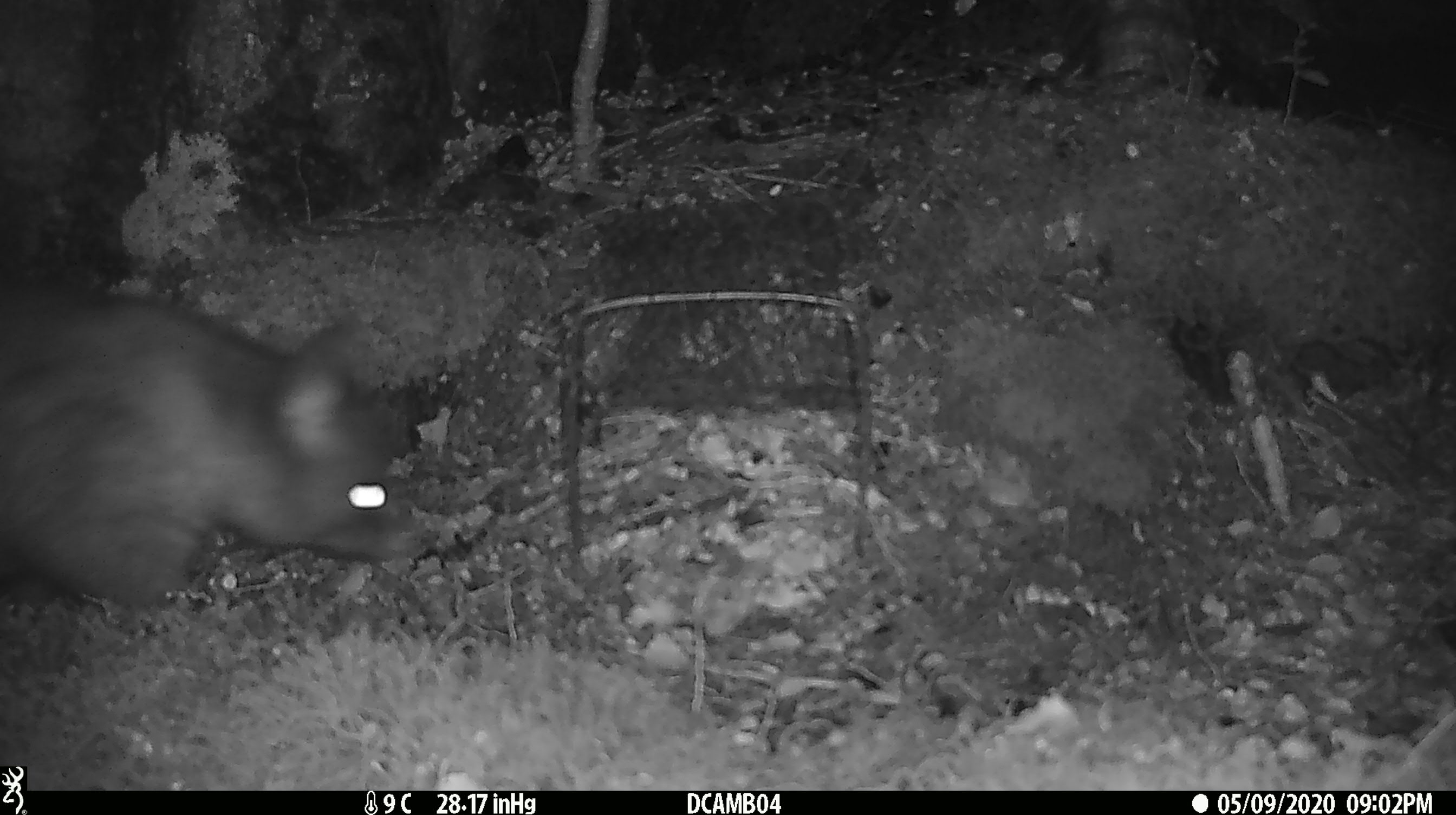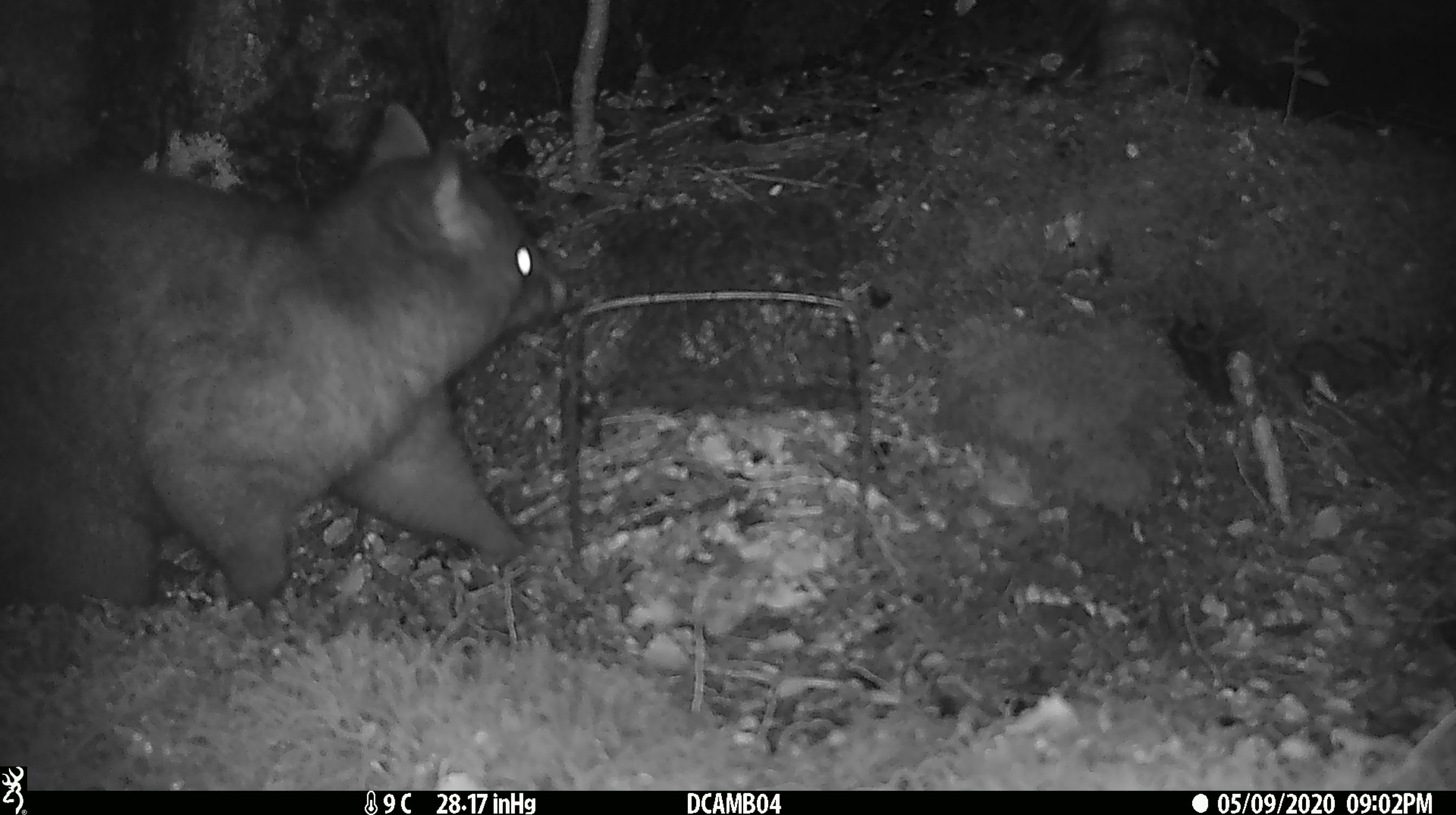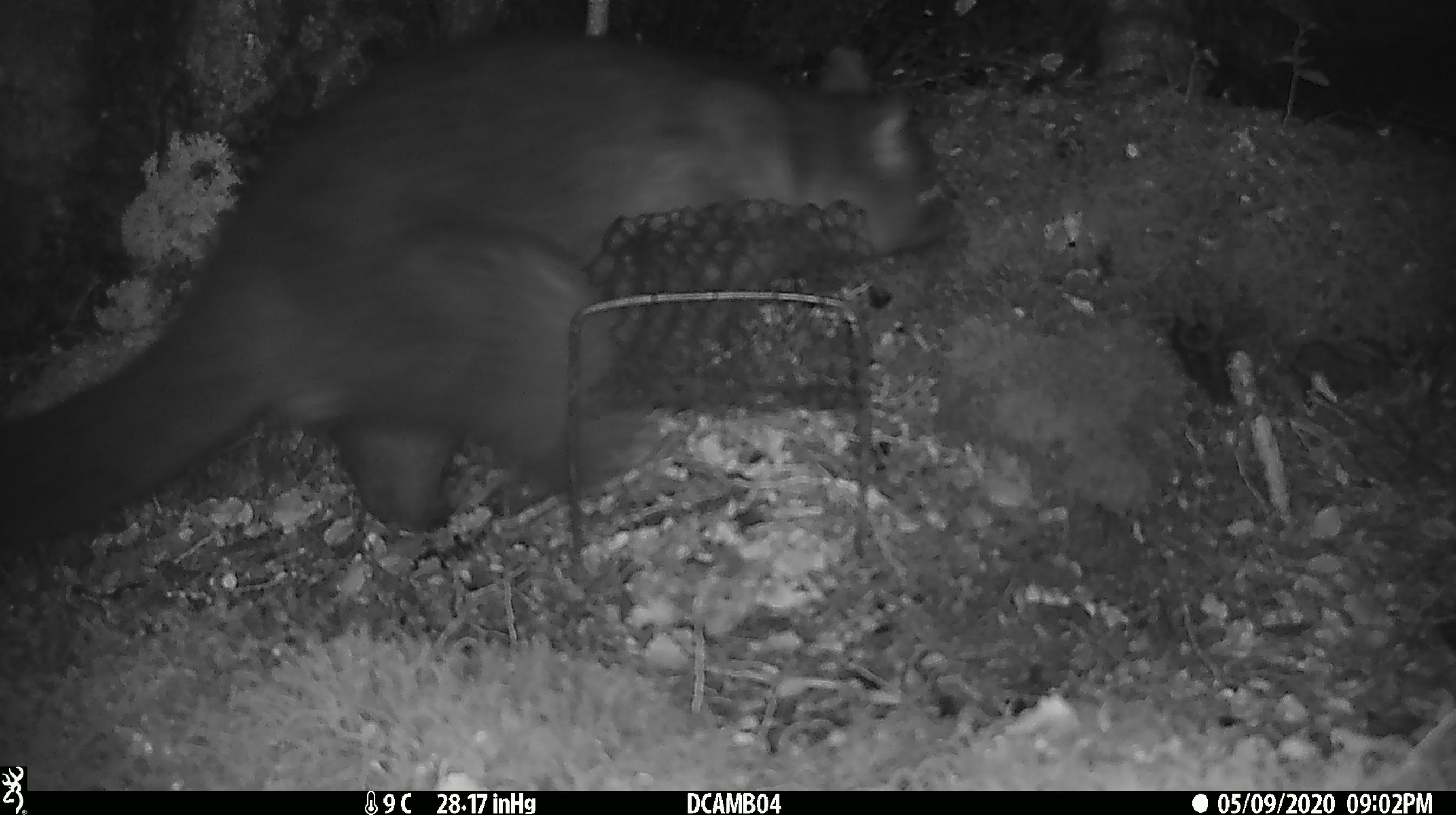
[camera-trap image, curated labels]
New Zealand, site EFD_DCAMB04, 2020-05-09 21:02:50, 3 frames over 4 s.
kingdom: Animalia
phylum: Chordata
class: Mammalia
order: Diprotodontia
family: Phalangeridae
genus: Trichosurus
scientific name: Trichosurus vulpecula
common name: common brushtail possum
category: possum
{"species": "possum (common brushtail possum) (Trichosurus vulpecula)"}